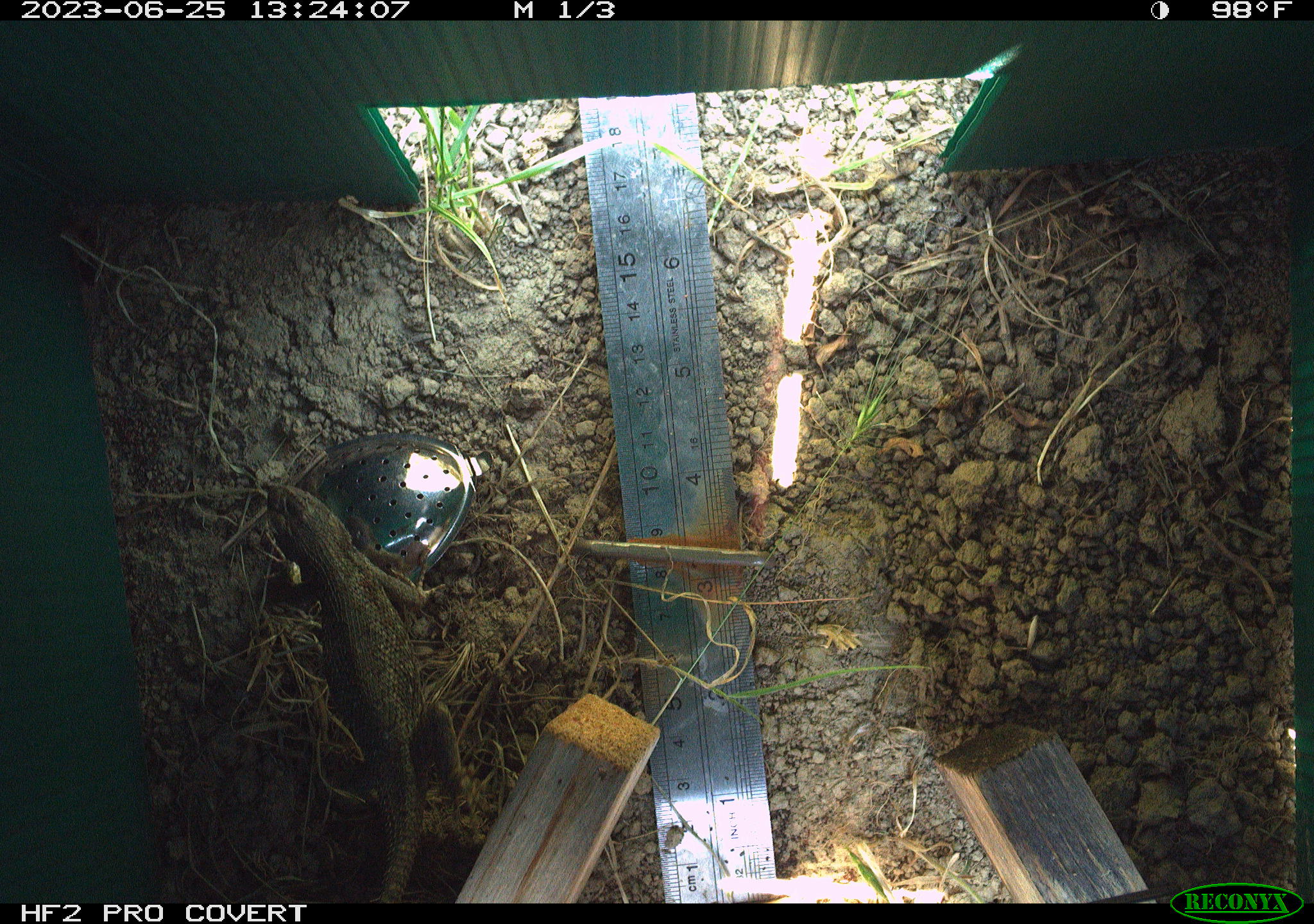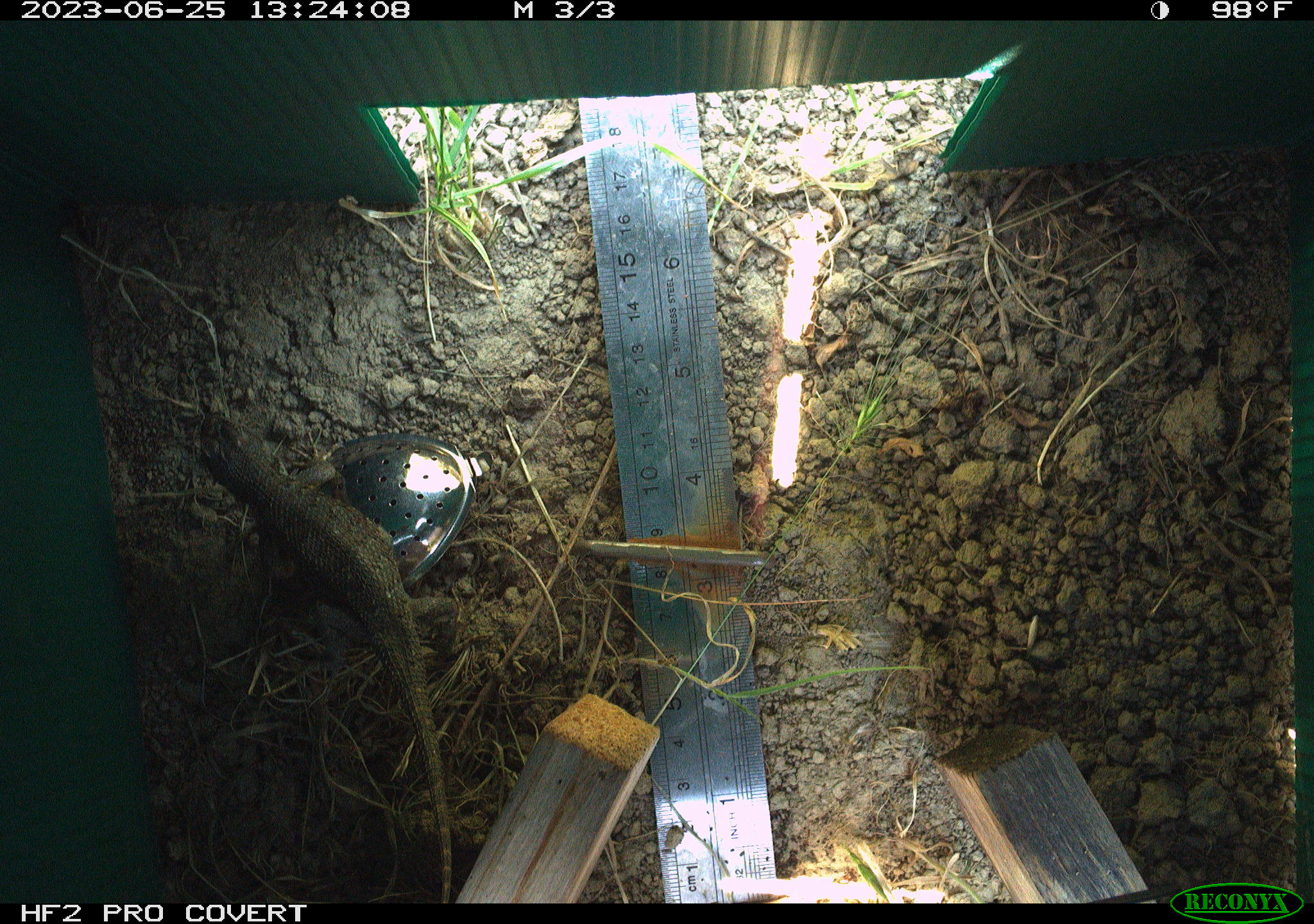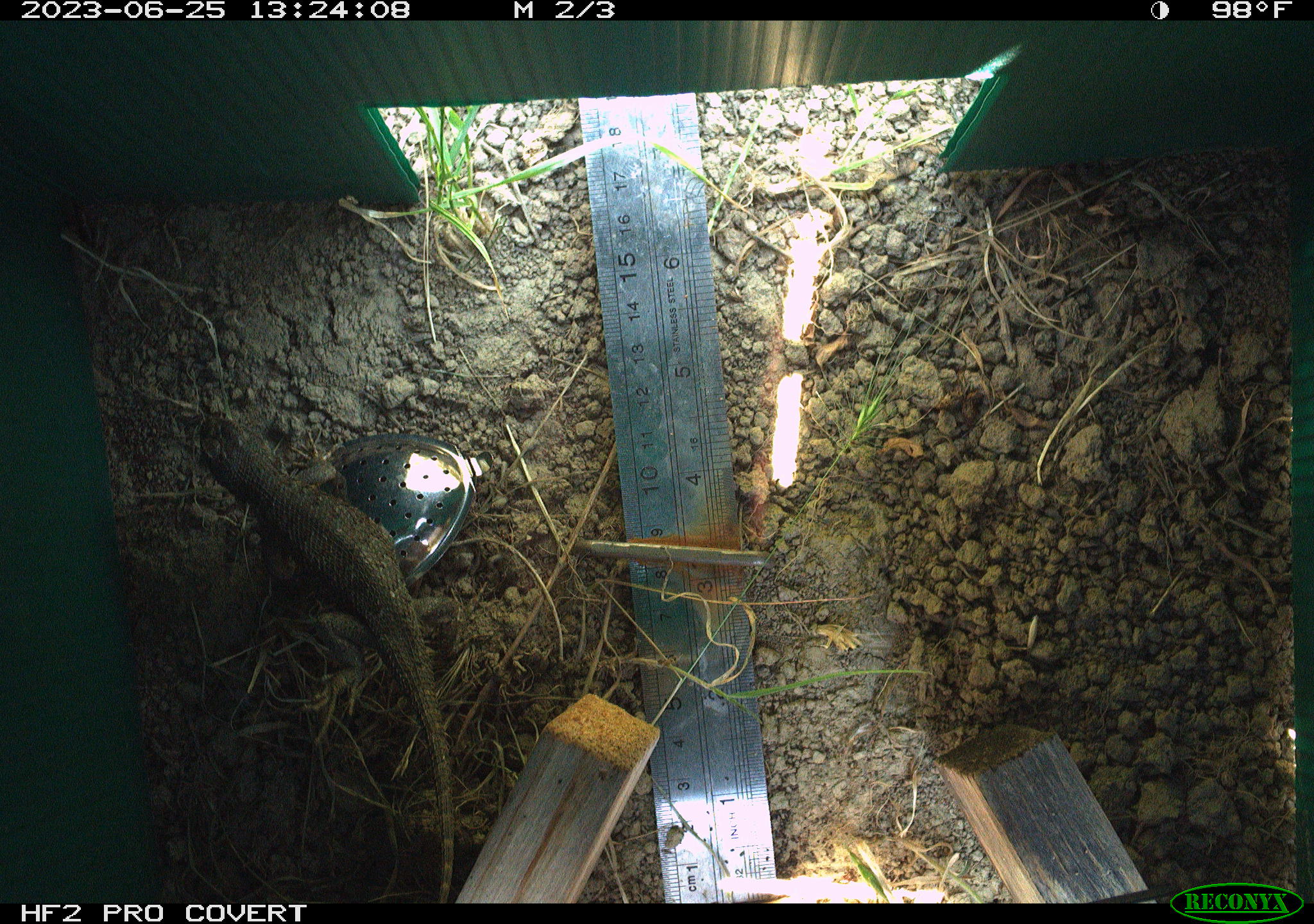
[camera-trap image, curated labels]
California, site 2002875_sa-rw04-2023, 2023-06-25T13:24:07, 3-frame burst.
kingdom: Animalia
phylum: Chordata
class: Reptilia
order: Squamata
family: Phrynosomatidae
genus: Sceloporus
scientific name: Sceloporus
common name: spiny lizards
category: sceloporus species